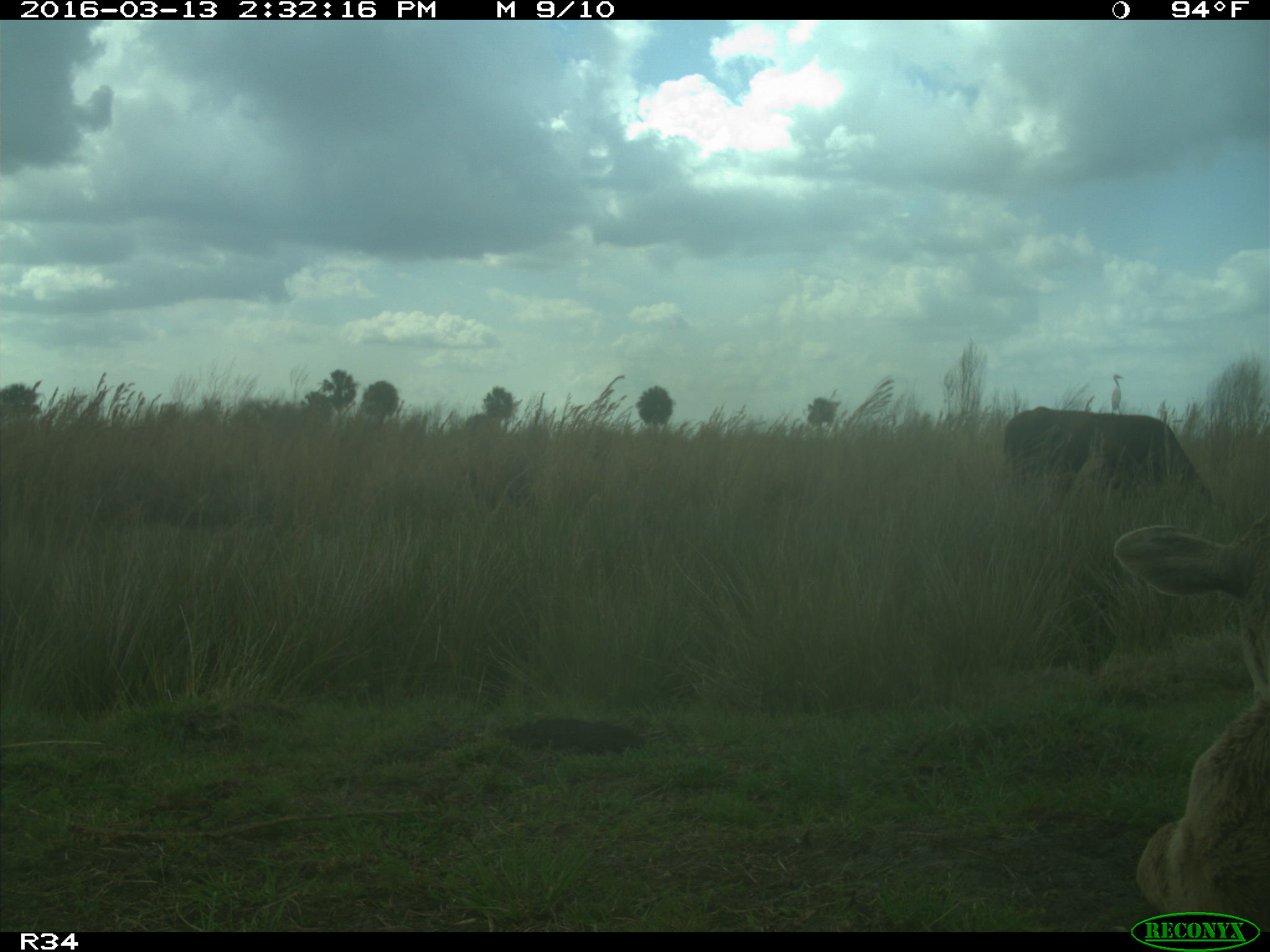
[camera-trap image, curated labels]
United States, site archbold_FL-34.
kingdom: Animalia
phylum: Chordata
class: Mammalia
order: Artiodactyla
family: Bovidae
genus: Bos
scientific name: Bos taurus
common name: domestic cow